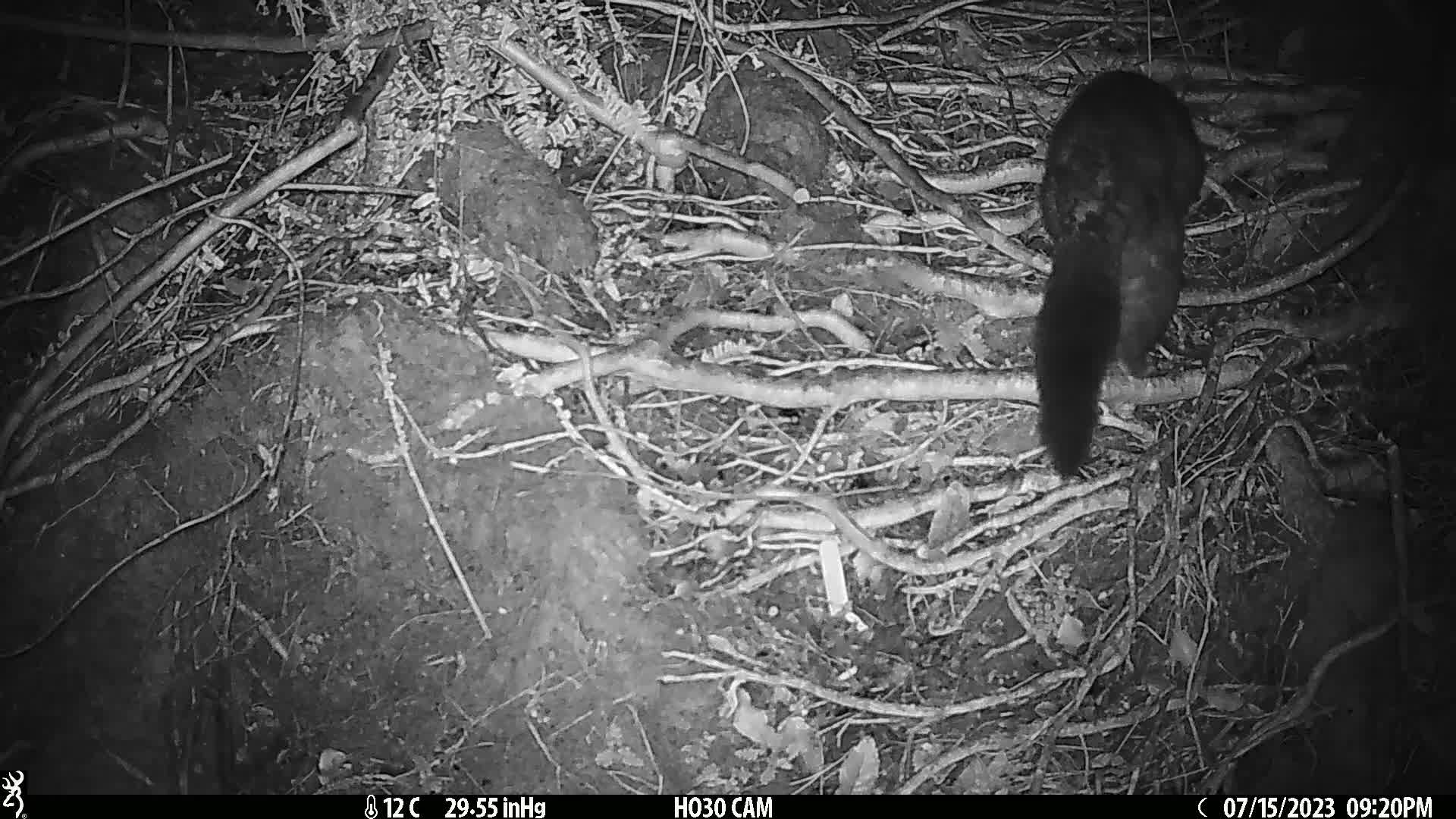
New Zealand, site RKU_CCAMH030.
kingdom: Animalia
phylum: Chordata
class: Mammalia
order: Diprotodontia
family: Phalangeridae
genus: Trichosurus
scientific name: Trichosurus vulpecula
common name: common brushtail possum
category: possum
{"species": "possum (common brushtail possum) (Trichosurus vulpecula)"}